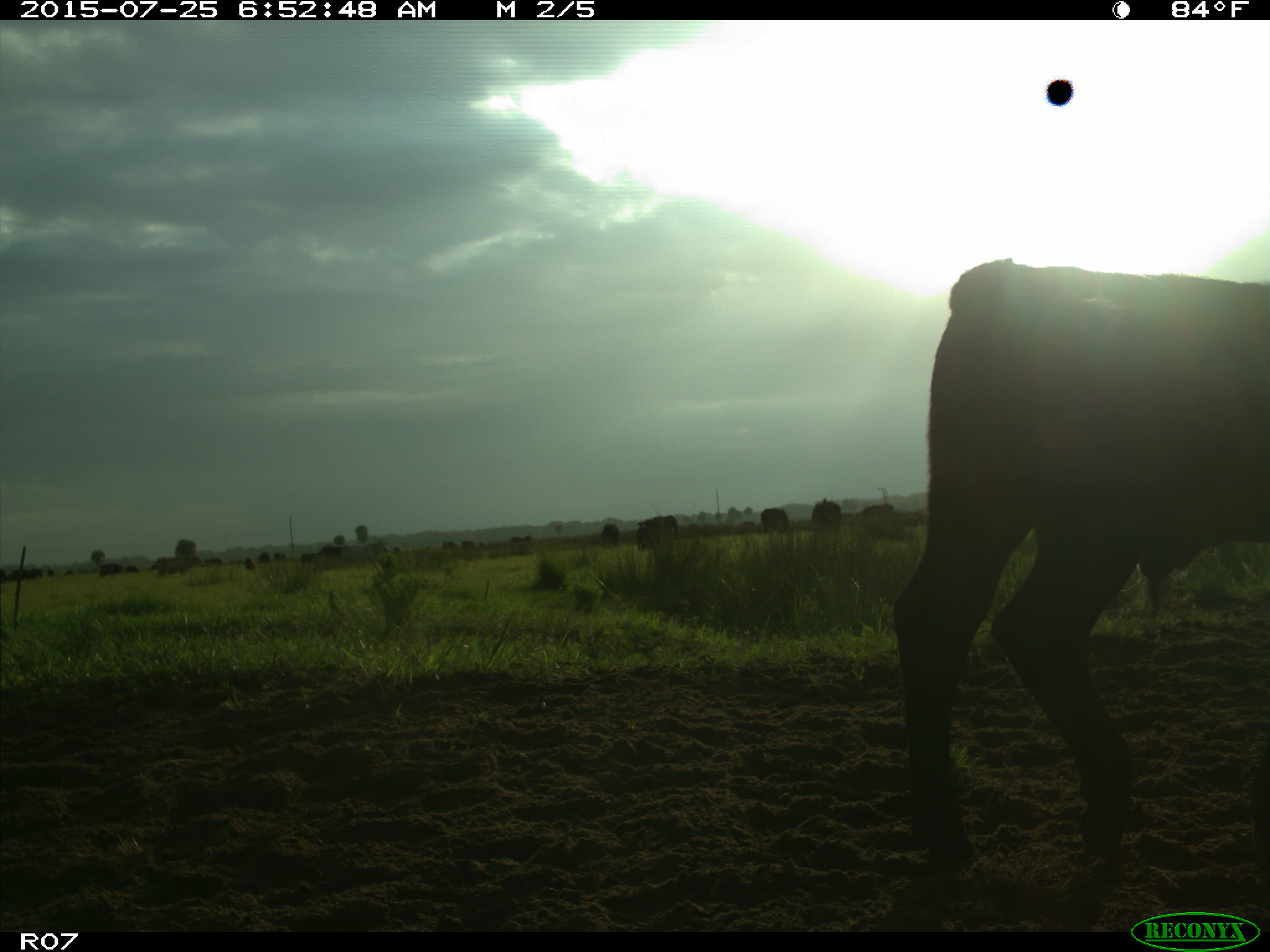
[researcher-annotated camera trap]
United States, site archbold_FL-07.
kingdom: Animalia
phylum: Chordata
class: Mammalia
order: Artiodactyla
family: Bovidae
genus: Bos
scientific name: Bos taurus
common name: domestic cow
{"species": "Bos taurus (domestic cow)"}